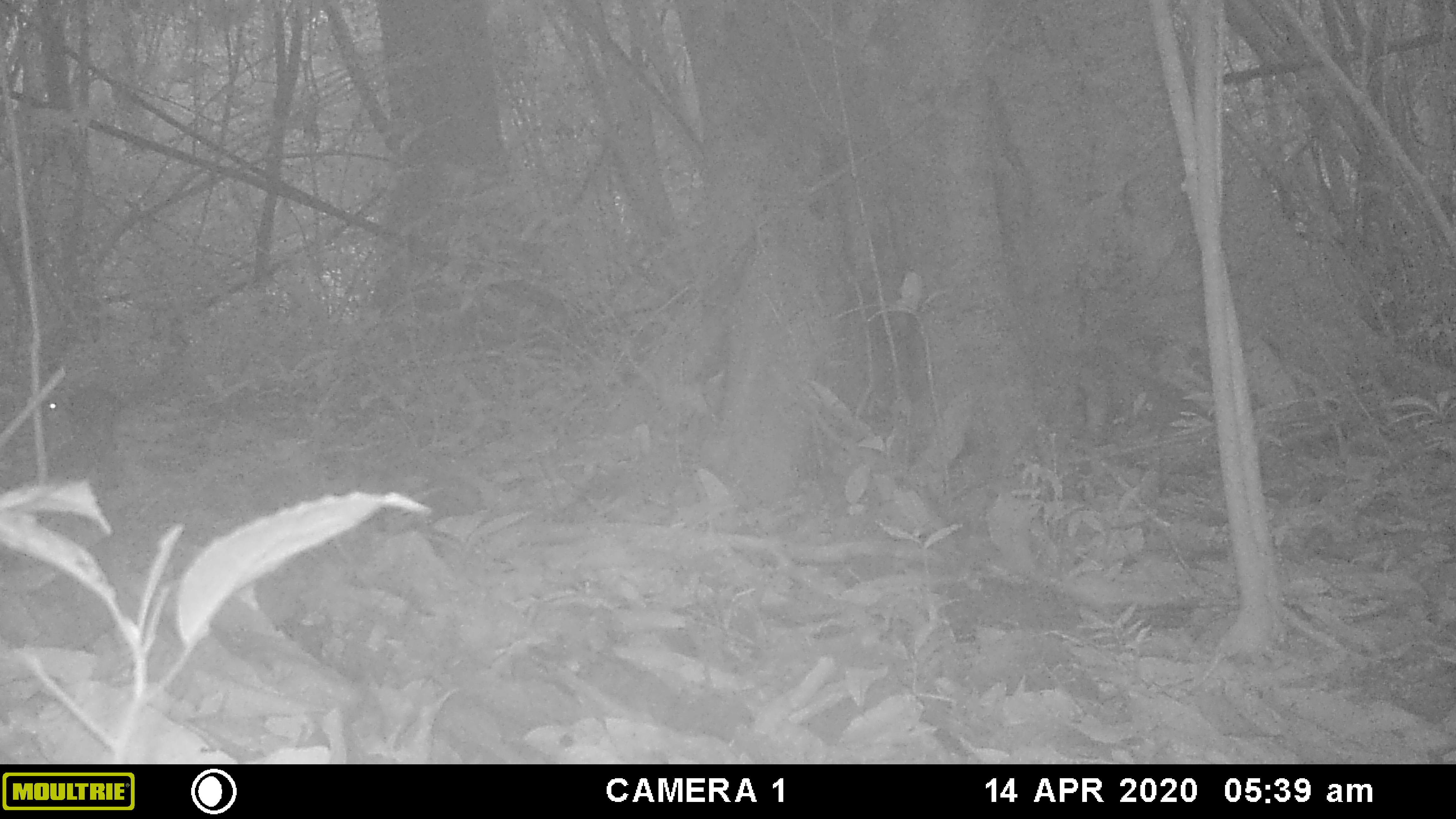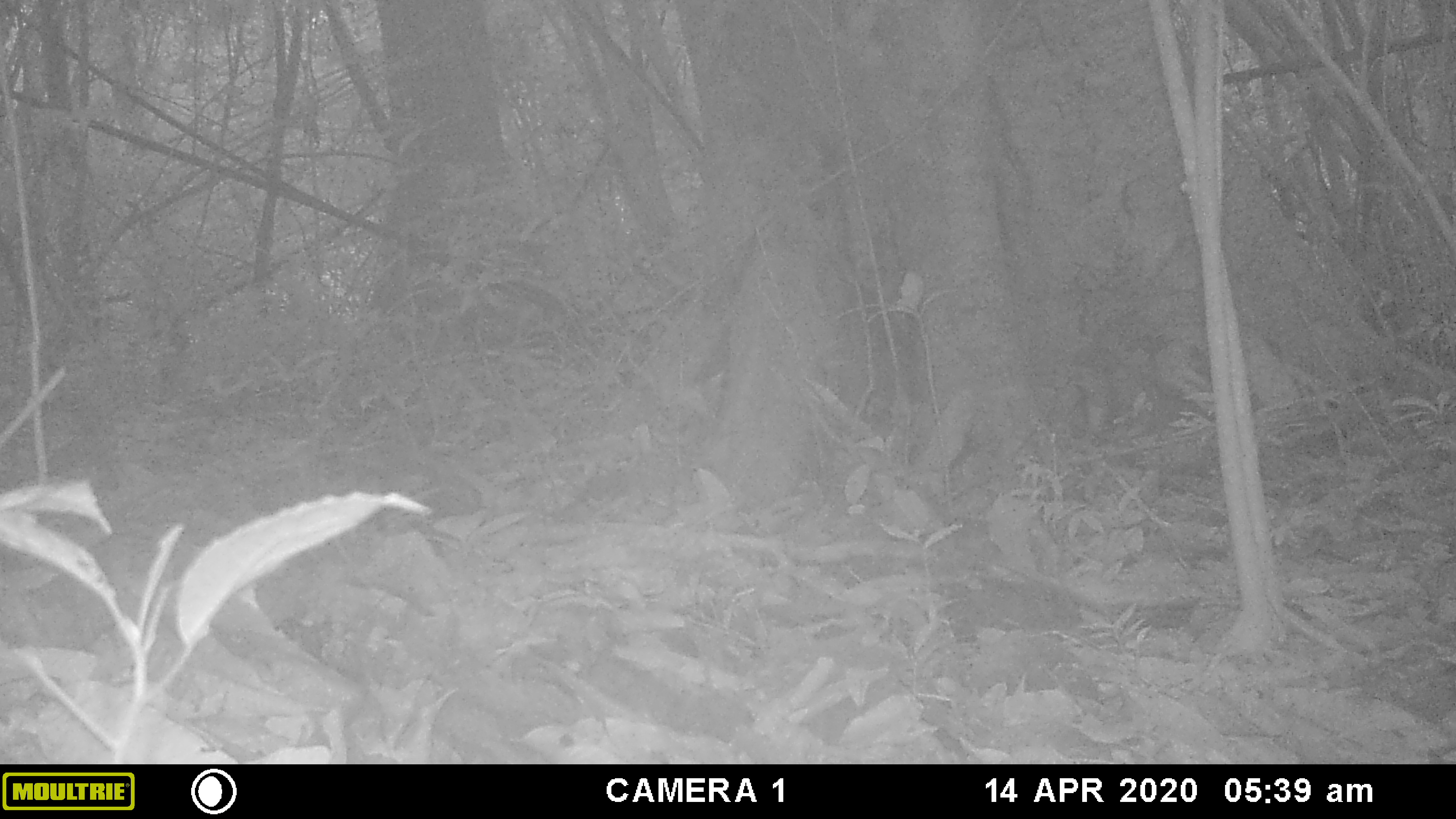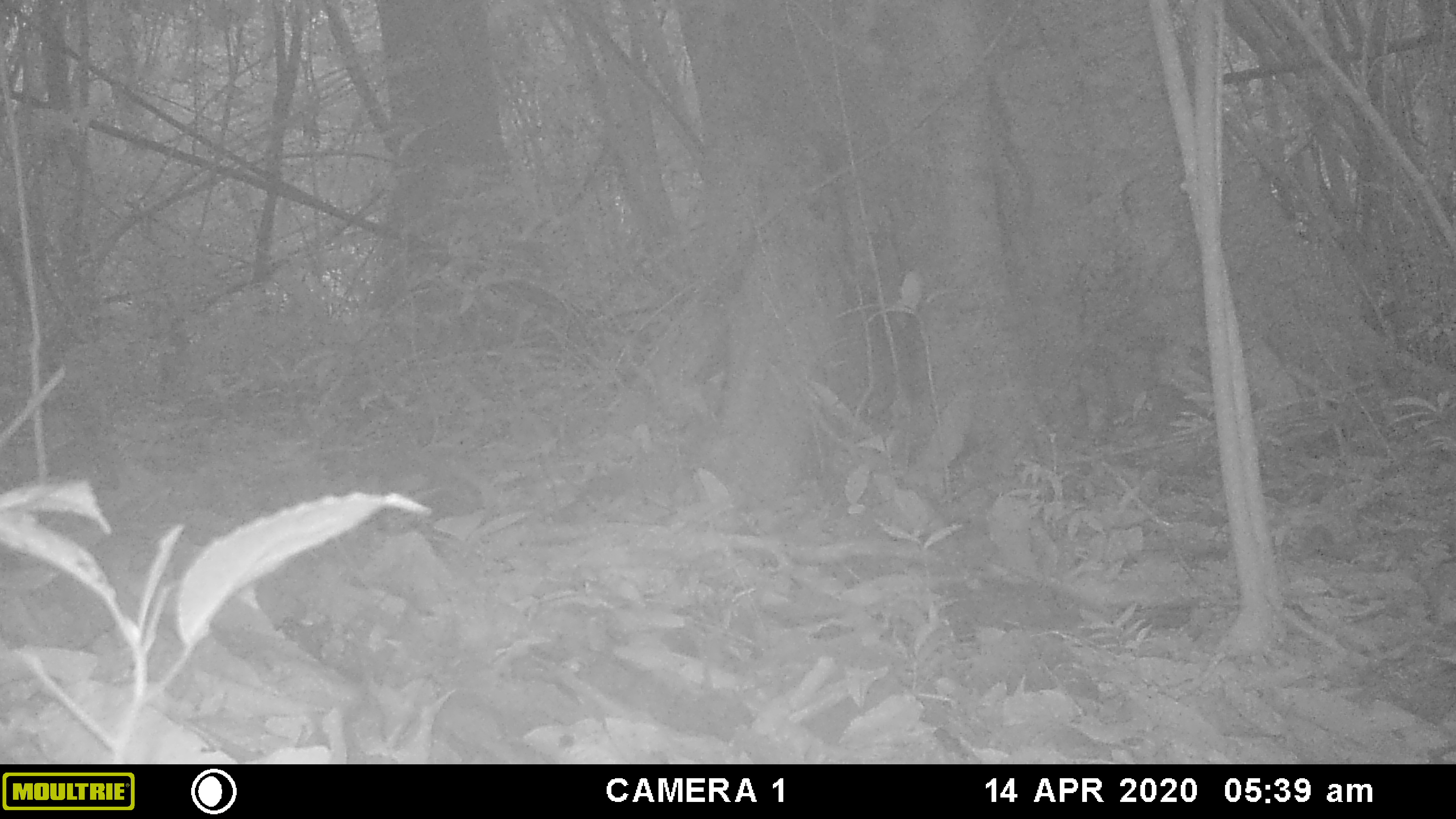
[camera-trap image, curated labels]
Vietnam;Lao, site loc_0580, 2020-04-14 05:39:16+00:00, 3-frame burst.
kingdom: Animalia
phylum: Chordata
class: Mammalia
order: Rodentia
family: Sciuridae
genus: Sciurus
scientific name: Sciurus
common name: squirrel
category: unidentified squirrel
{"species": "unidentified squirrel (squirrel) (Sciurus)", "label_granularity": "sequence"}